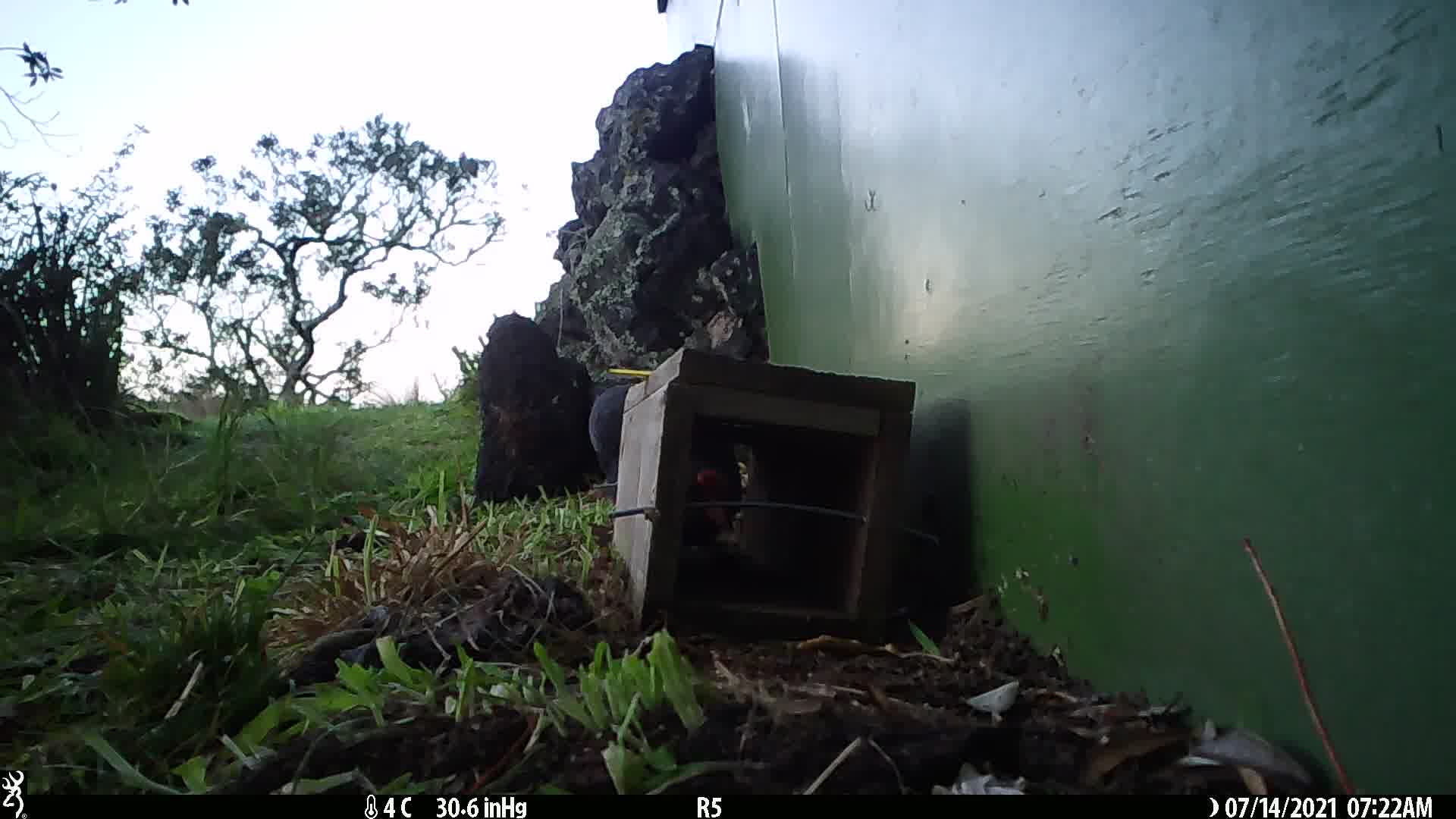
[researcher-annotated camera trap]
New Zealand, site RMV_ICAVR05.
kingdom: Animalia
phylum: Chordata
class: Aves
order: Gruiformes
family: Rallidae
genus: Porphyrio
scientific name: Porphyrio melanotus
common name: australasian swamphen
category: pukeko